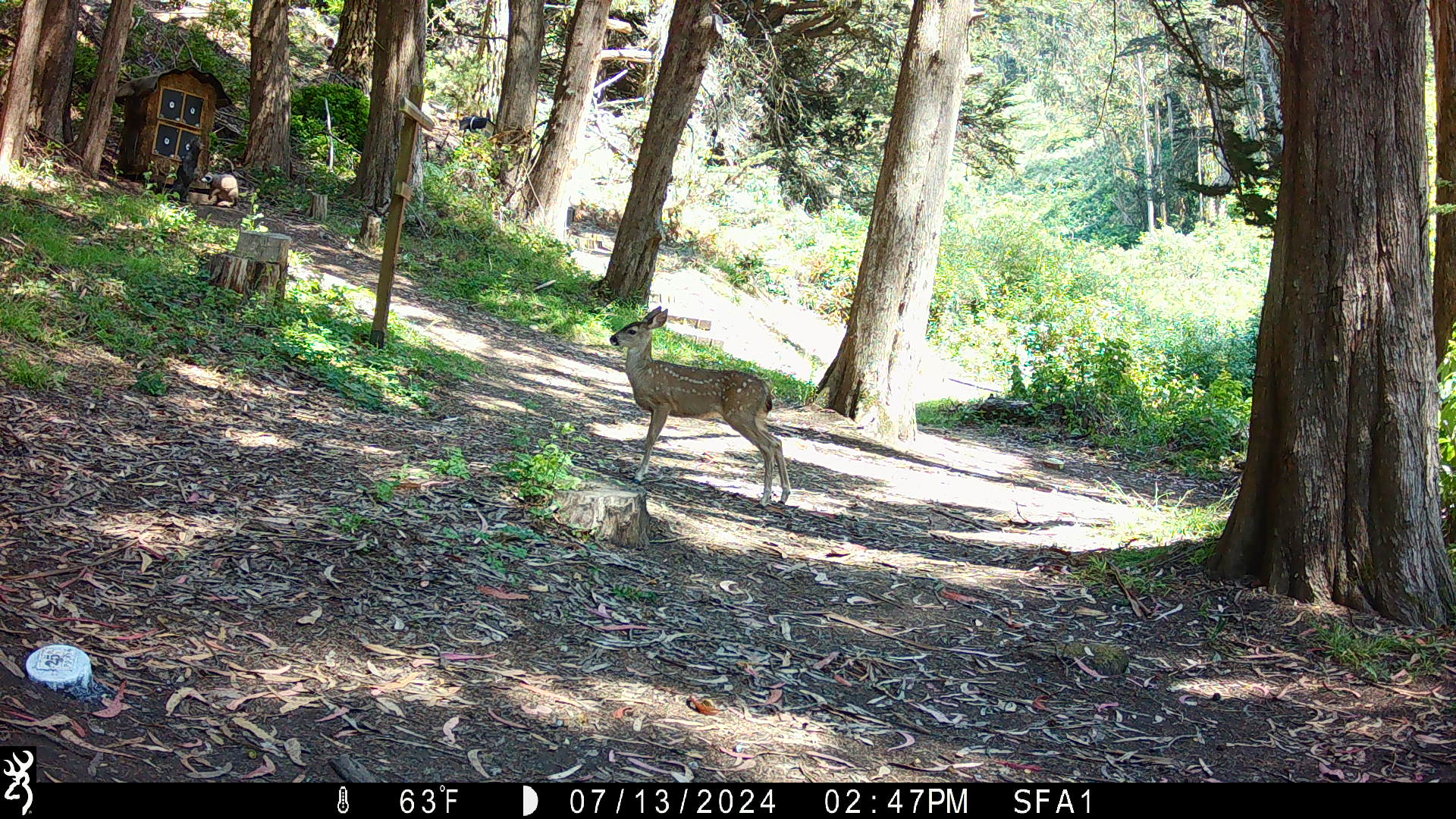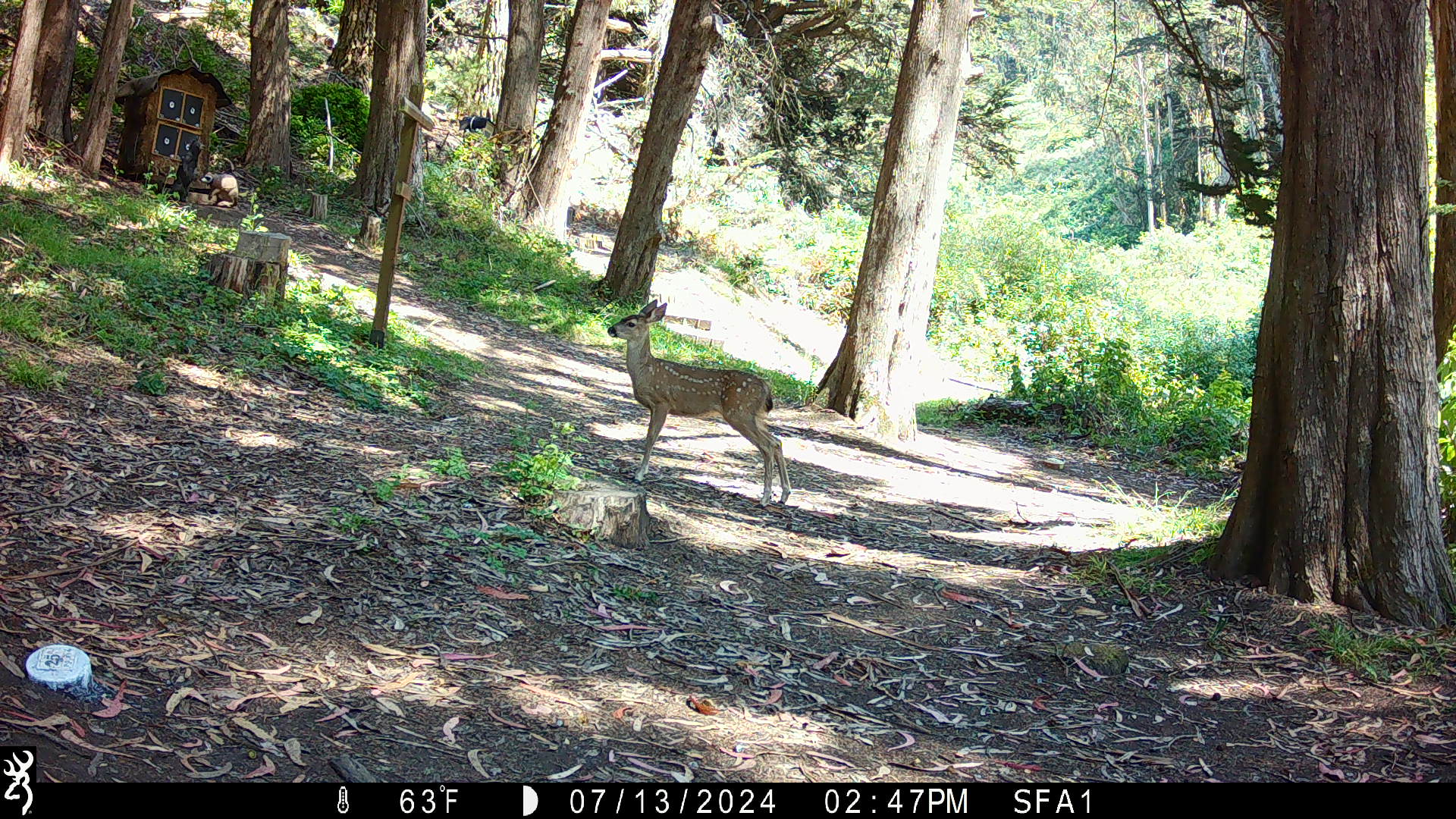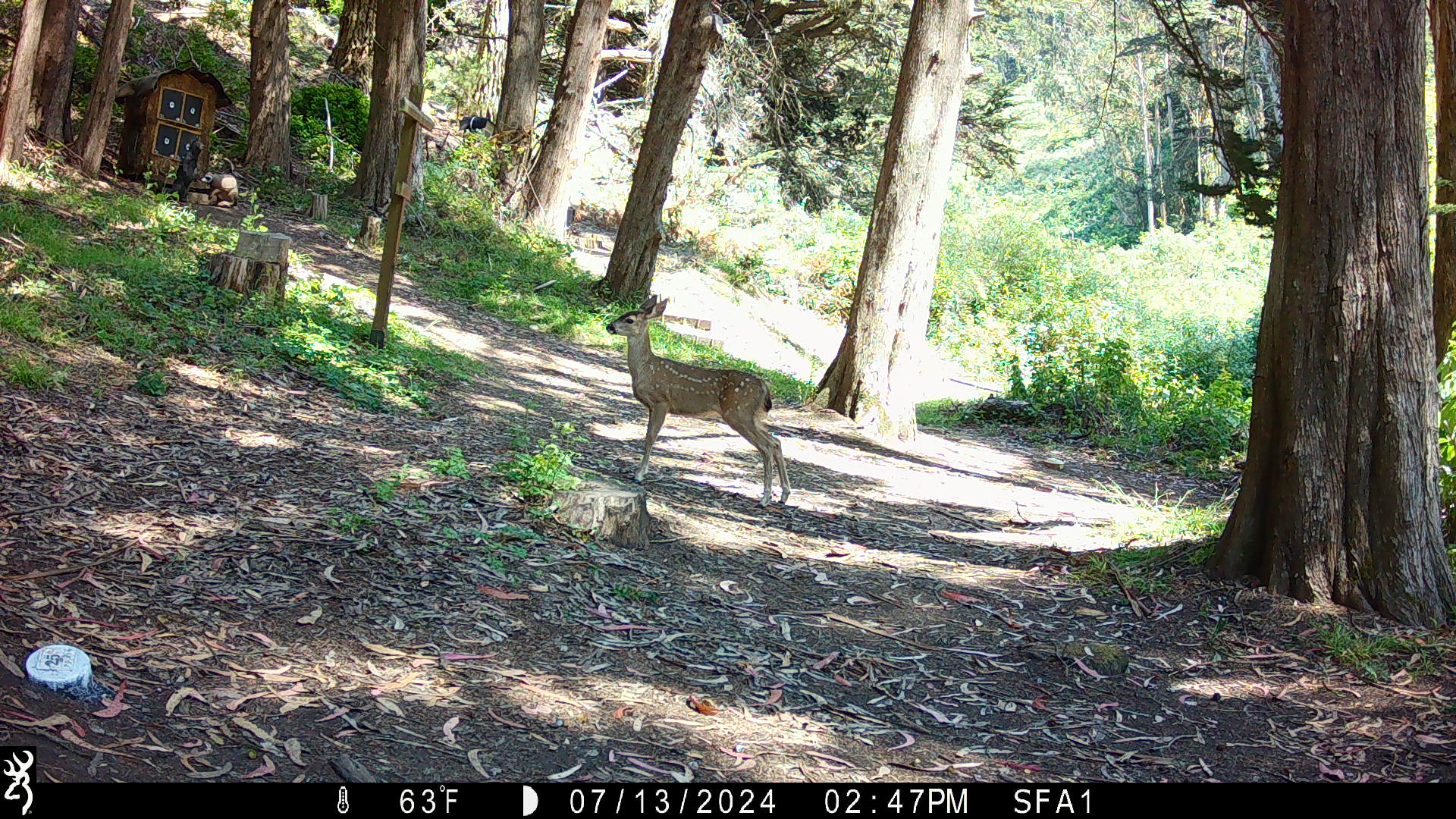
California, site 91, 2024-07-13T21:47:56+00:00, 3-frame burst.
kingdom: Animalia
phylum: Chordata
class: Mammalia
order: Artiodactyla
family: Cervidae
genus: Odocoileus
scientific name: Odocoileus hemionus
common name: mule deer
Mule deer (Odocoileus hemionus).